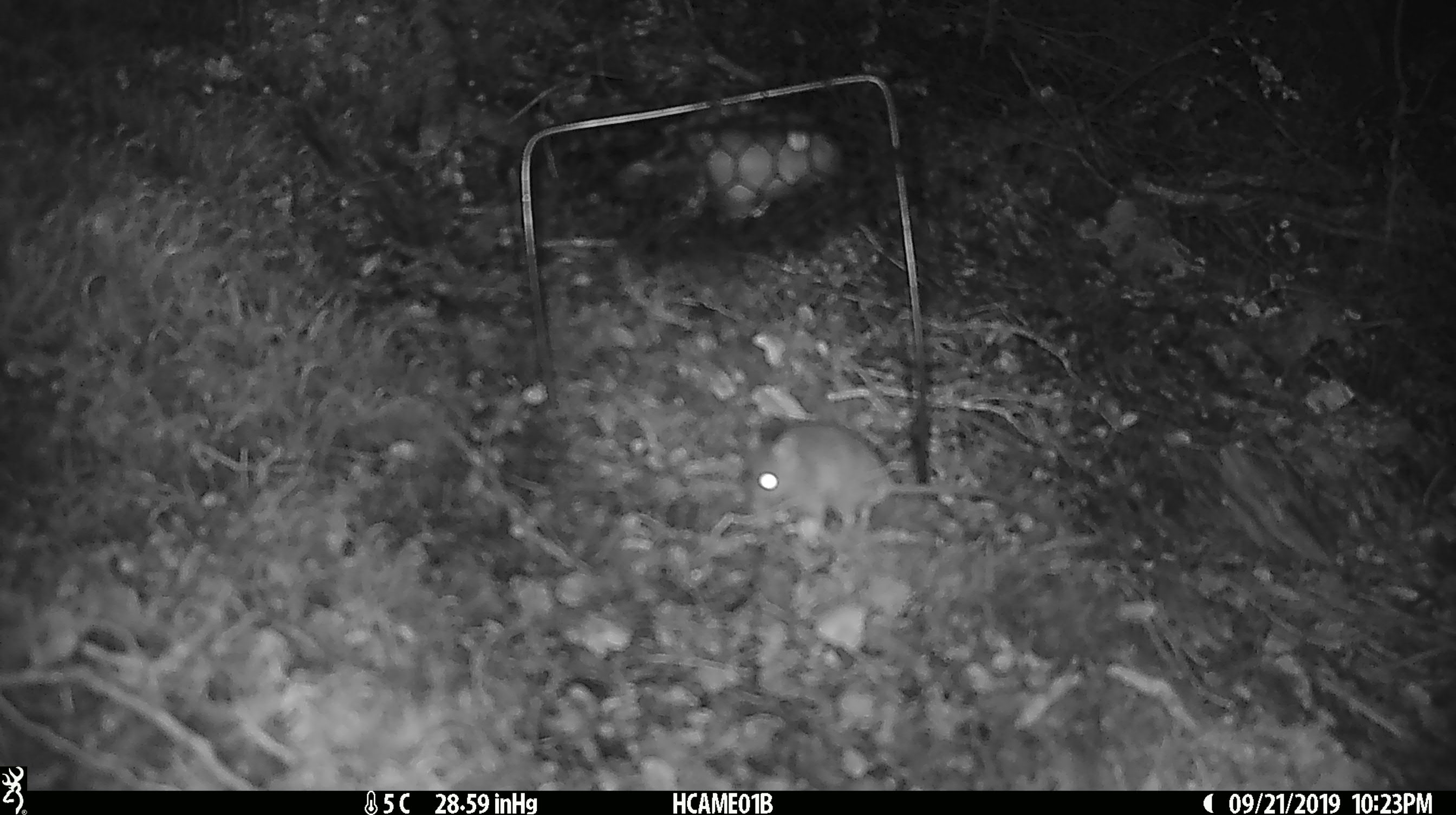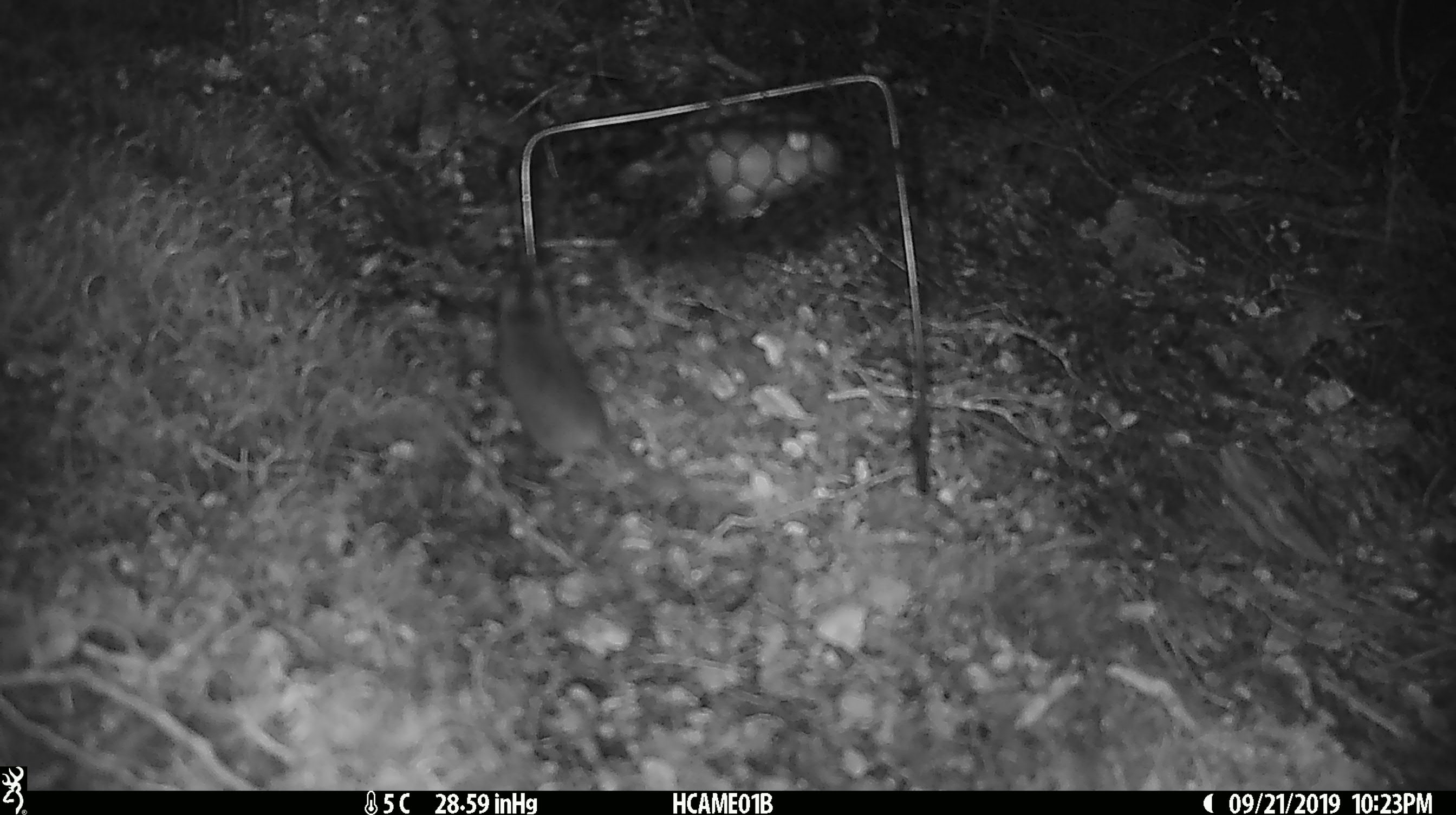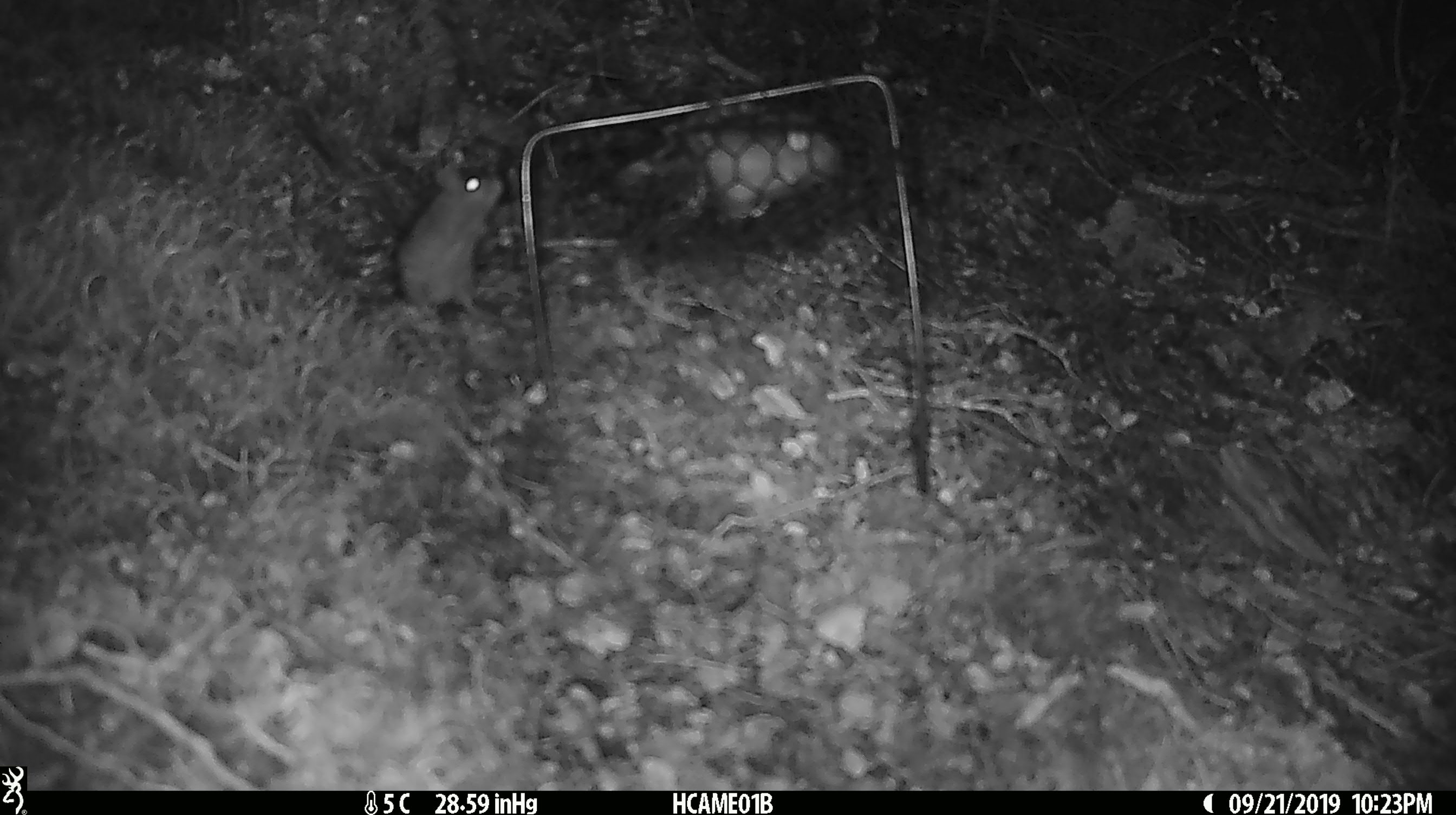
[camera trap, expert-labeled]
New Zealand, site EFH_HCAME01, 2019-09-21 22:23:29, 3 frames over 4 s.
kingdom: Animalia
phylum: Chordata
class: Mammalia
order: Rodentia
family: Muridae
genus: Mus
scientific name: Mus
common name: mouse